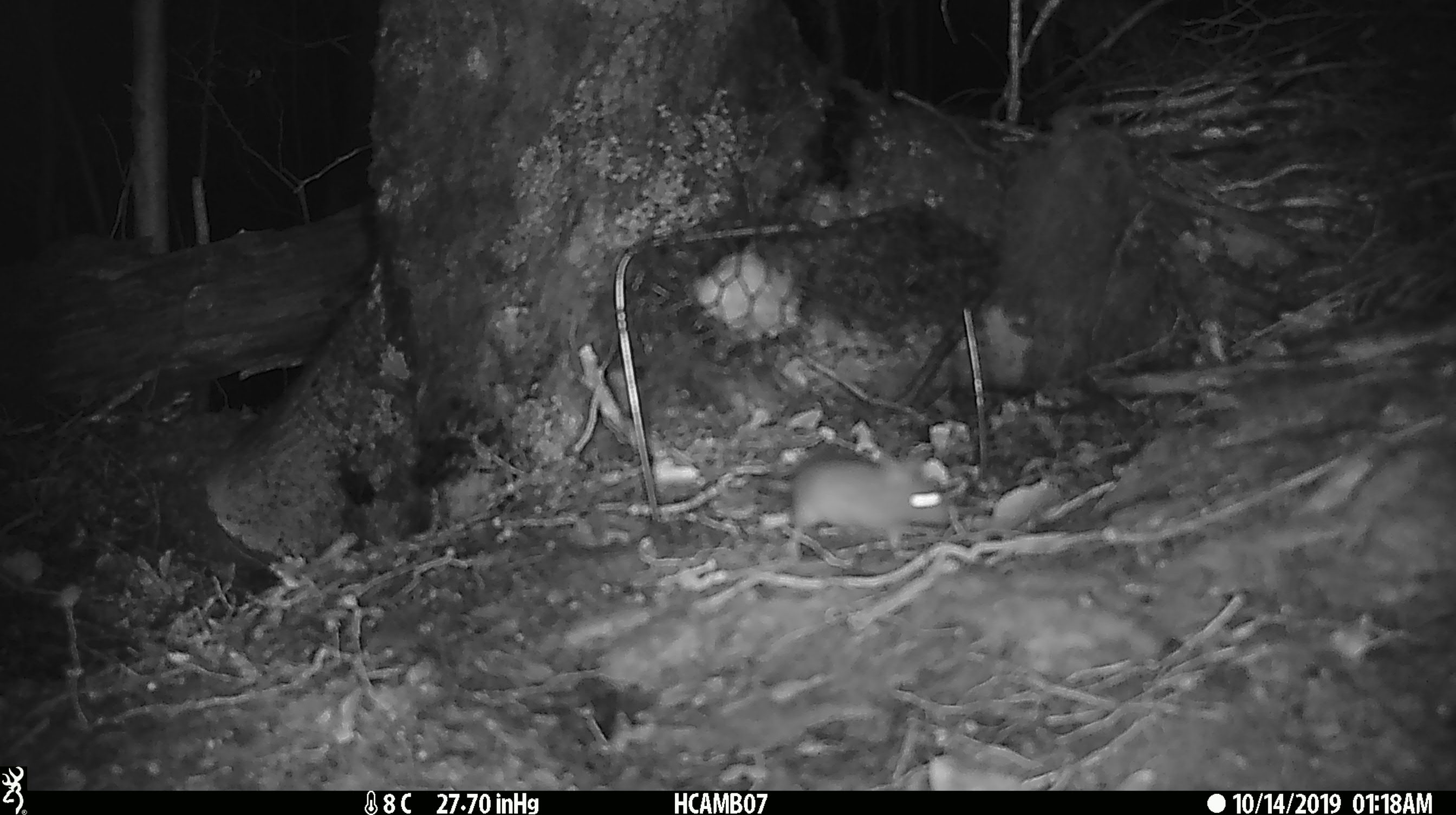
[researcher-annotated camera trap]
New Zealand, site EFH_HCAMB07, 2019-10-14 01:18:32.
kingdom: Animalia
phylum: Chordata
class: Mammalia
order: Rodentia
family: Muridae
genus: Mus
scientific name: Mus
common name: mouse